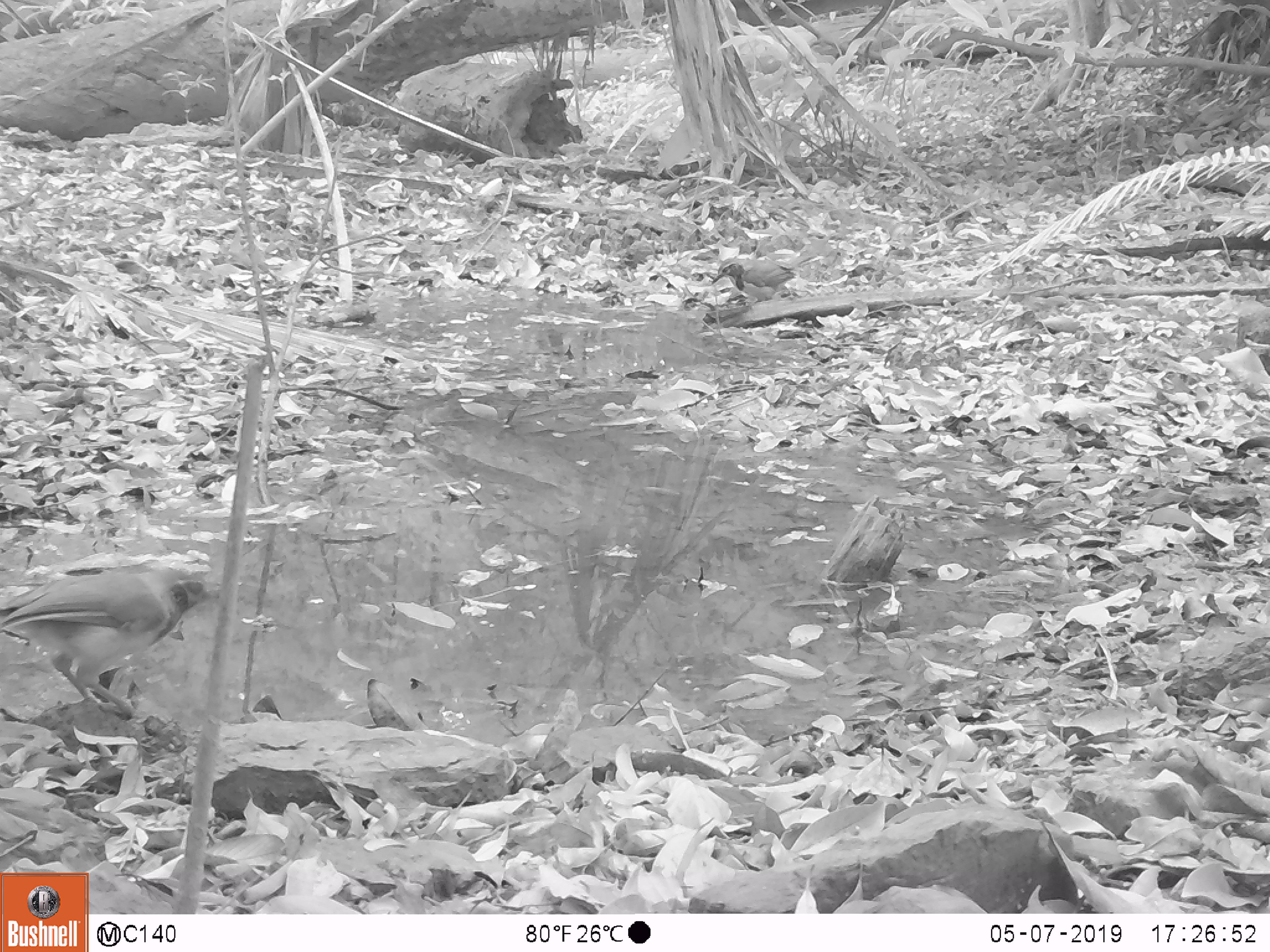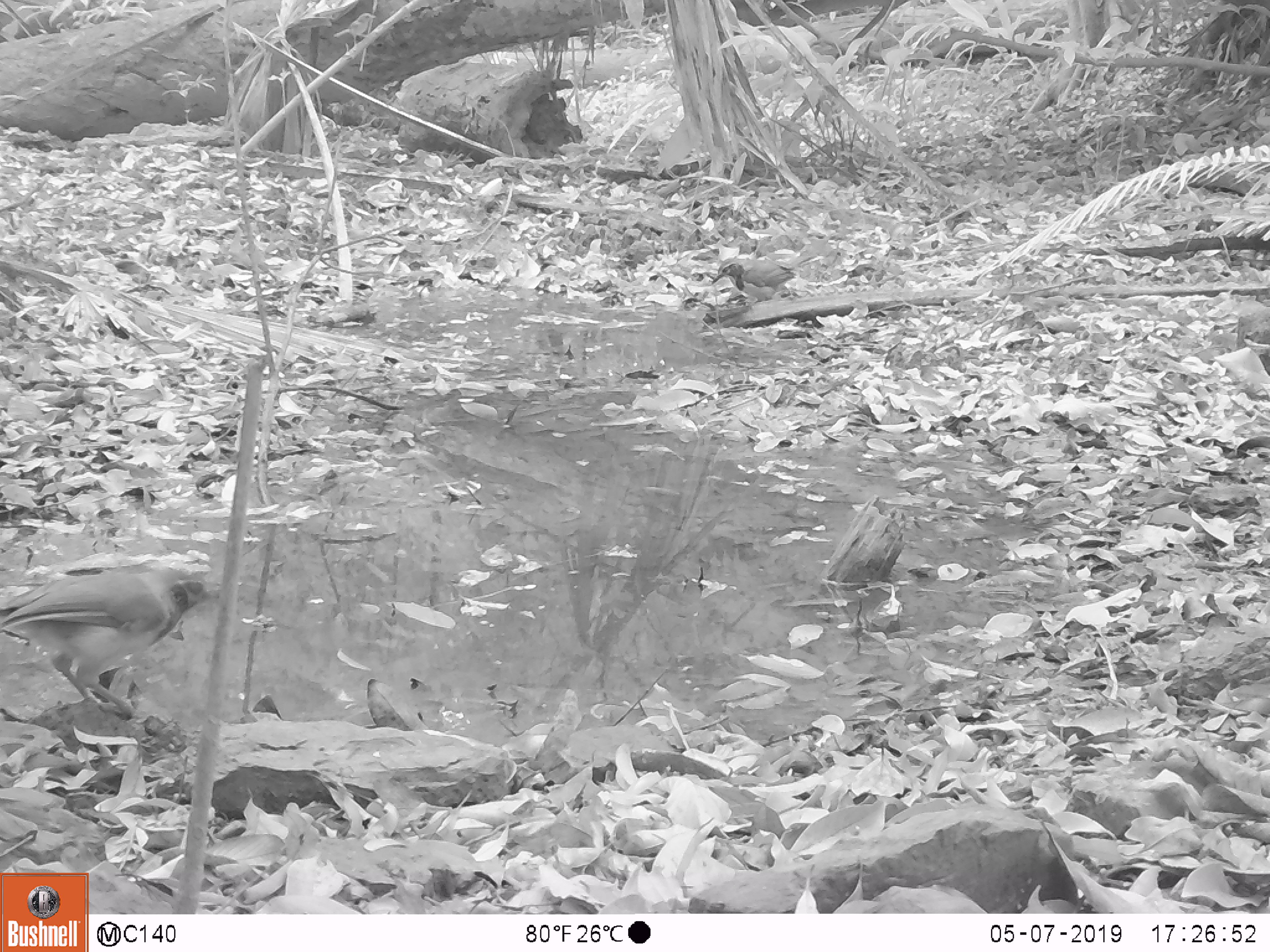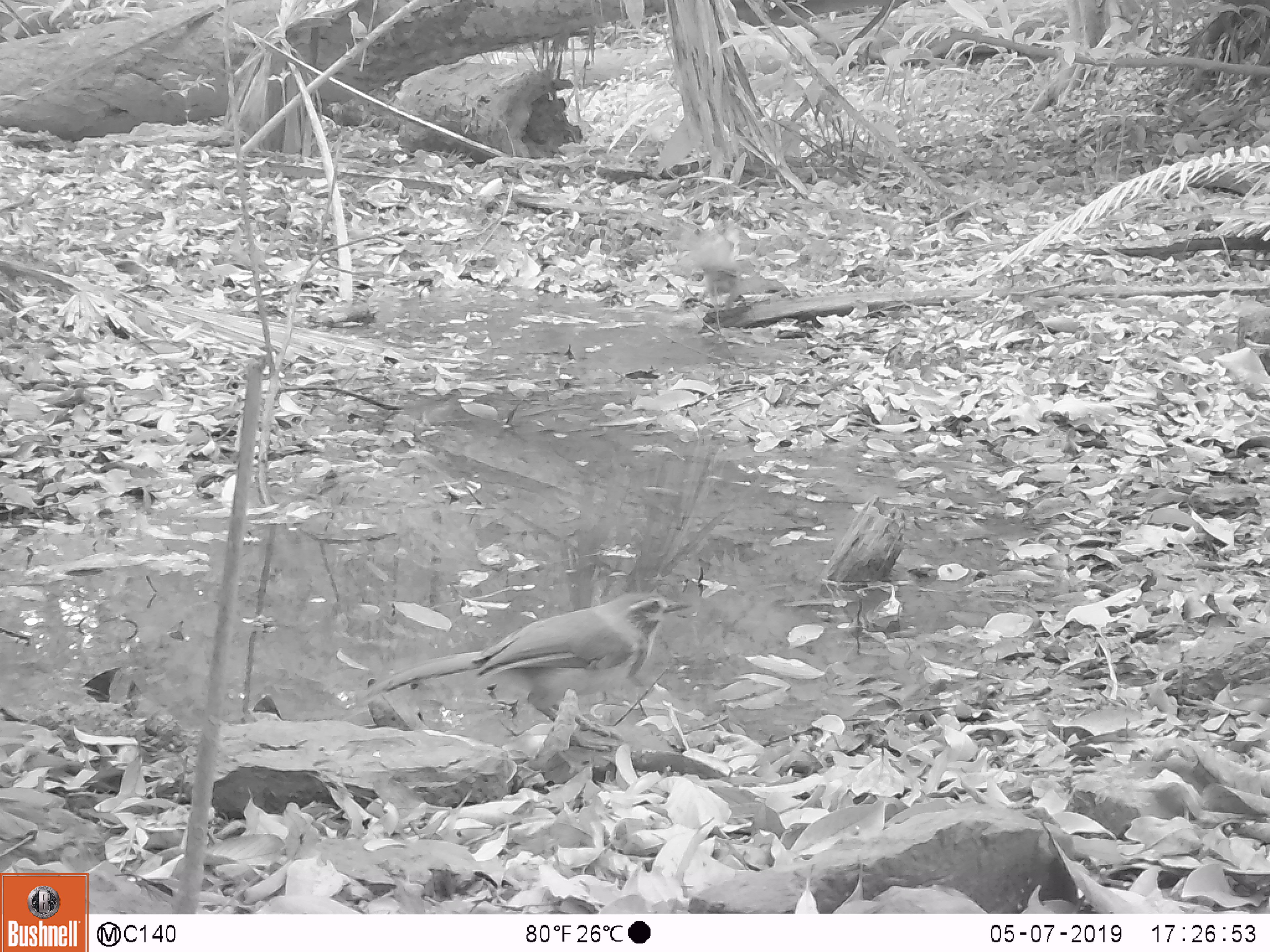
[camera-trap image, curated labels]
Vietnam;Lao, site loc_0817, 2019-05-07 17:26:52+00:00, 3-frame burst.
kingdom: Animalia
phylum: Chordata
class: Aves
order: Passeriformes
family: Leiothrichidae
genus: Pterorhinus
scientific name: Pterorhinus pectoralis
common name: necklaced laughingthrush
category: necklaced laughingthrush sp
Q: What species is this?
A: Necklaced laughingthrush sp (necklaced laughingthrush) (Pterorhinus pectoralis).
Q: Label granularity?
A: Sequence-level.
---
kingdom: Animalia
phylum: Chordata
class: Aves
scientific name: Aves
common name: bird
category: unidentified bird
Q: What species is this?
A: Unidentified bird (bird) (Aves).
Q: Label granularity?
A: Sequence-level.